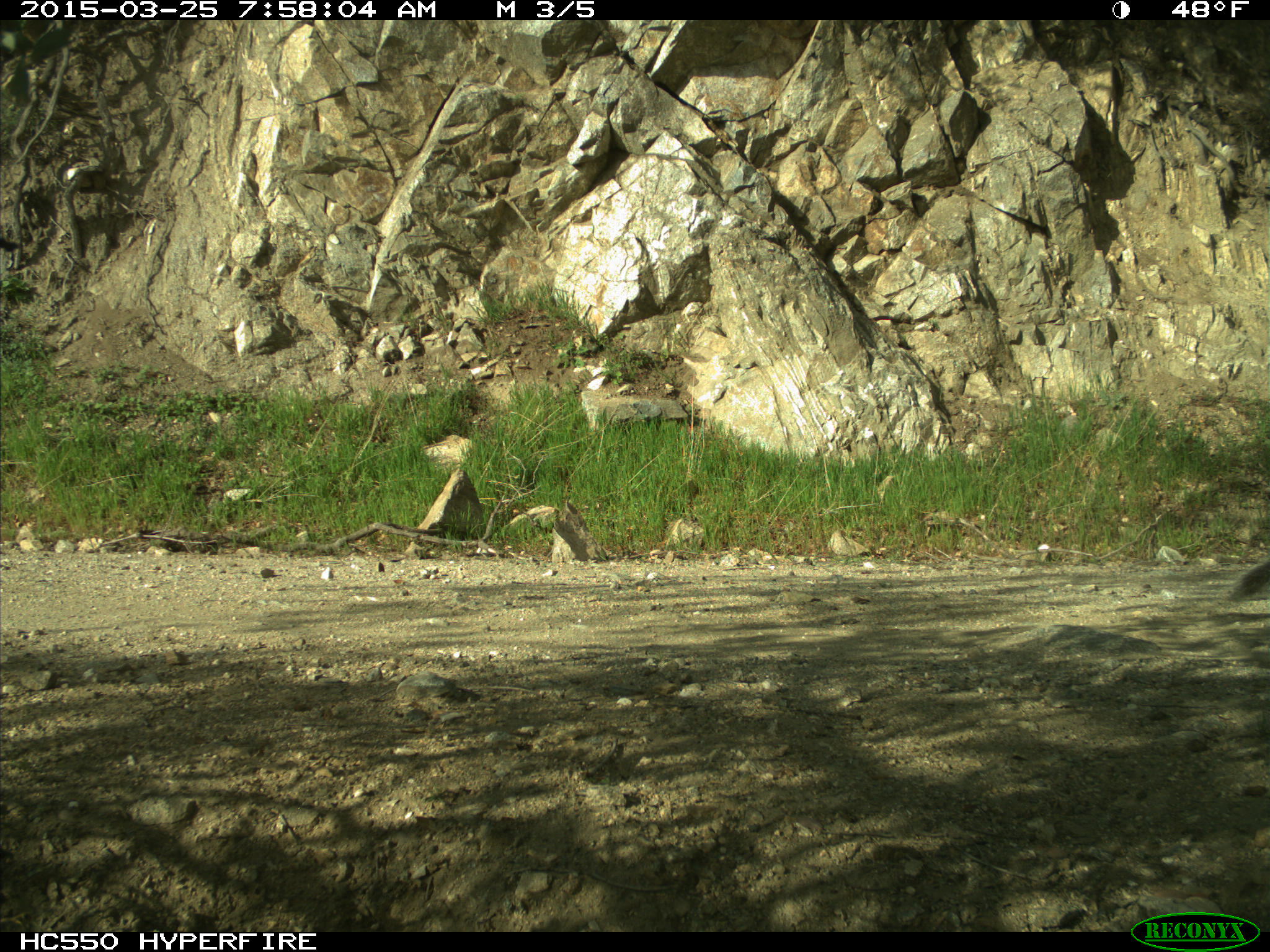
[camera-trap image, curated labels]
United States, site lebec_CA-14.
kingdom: Animalia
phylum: Chordata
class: Mammalia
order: Rodentia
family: Sciuridae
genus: Sciurus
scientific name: Sciurus carolinensis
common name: eastern gray squirrel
Sciurus carolinensis (eastern gray squirrel).